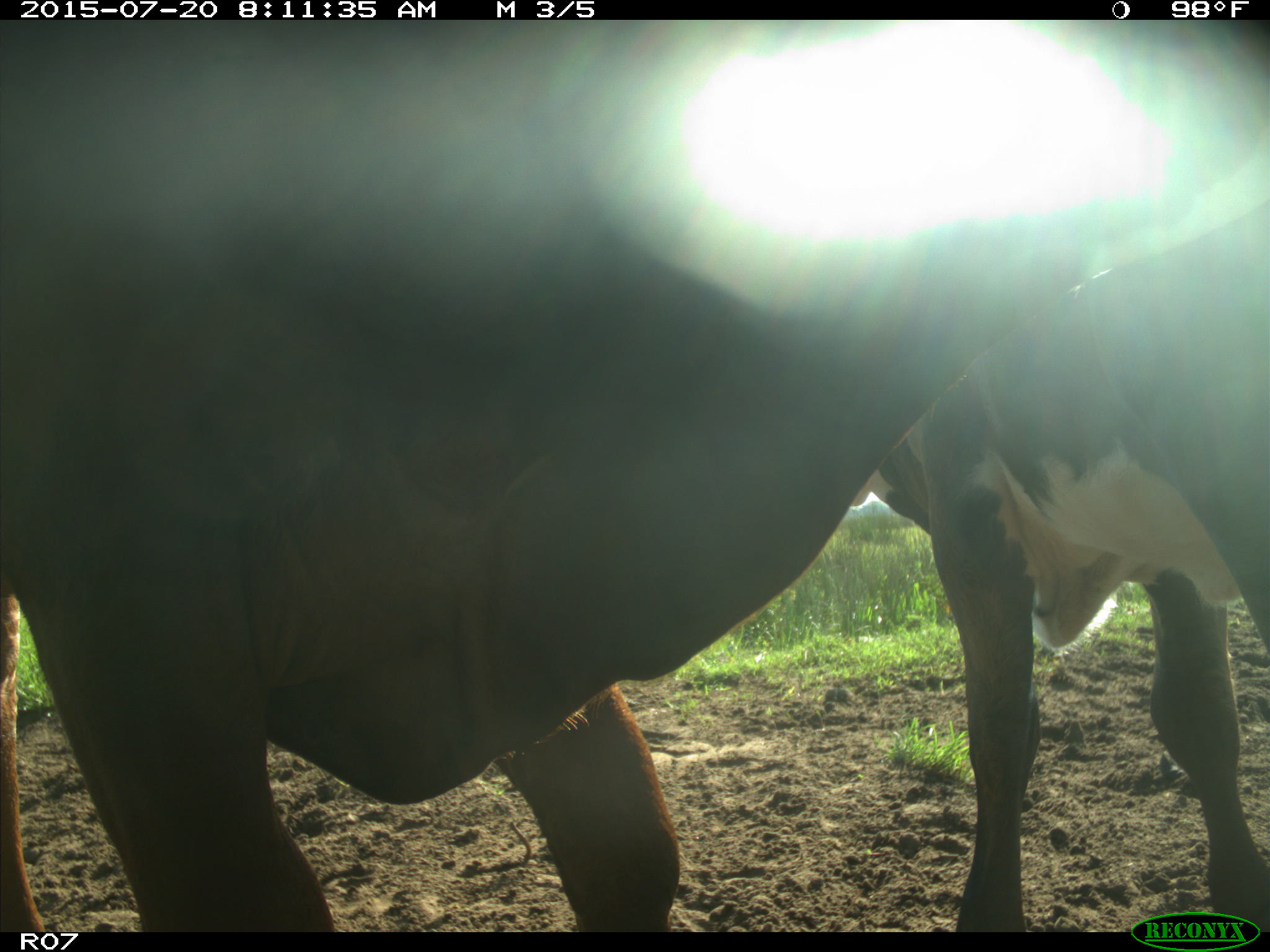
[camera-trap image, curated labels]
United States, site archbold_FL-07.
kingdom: Animalia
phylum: Chordata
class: Mammalia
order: Artiodactyla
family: Bovidae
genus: Bos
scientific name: Bos taurus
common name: domestic cow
Bos taurus (domestic cow).